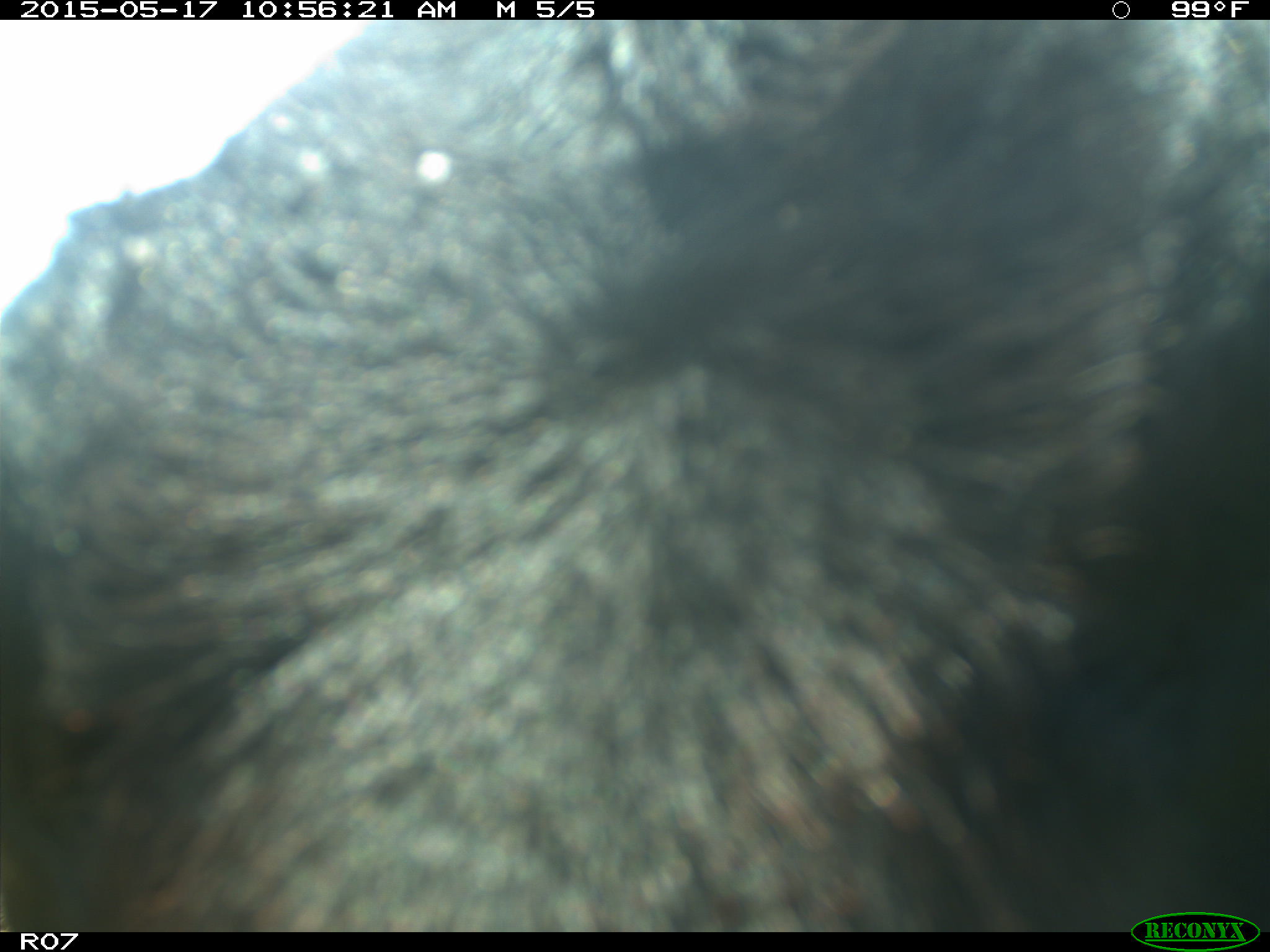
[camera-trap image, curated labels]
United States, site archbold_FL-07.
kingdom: Animalia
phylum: Chordata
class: Mammalia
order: Artiodactyla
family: Bovidae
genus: Bos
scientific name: Bos taurus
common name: domestic cow